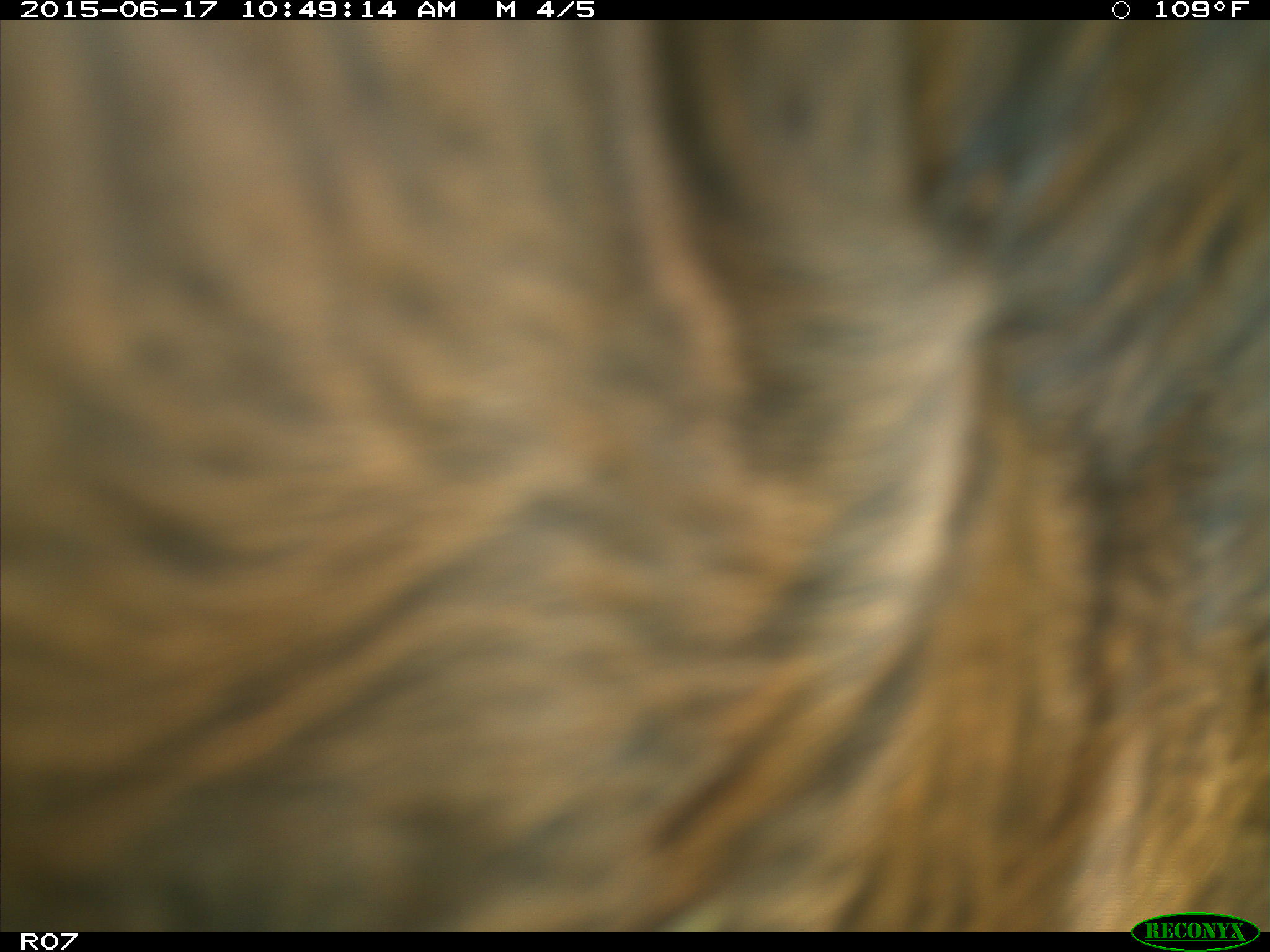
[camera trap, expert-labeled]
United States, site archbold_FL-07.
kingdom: Animalia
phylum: Chordata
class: Mammalia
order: Artiodactyla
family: Bovidae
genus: Bos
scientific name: Bos taurus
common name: domestic cow